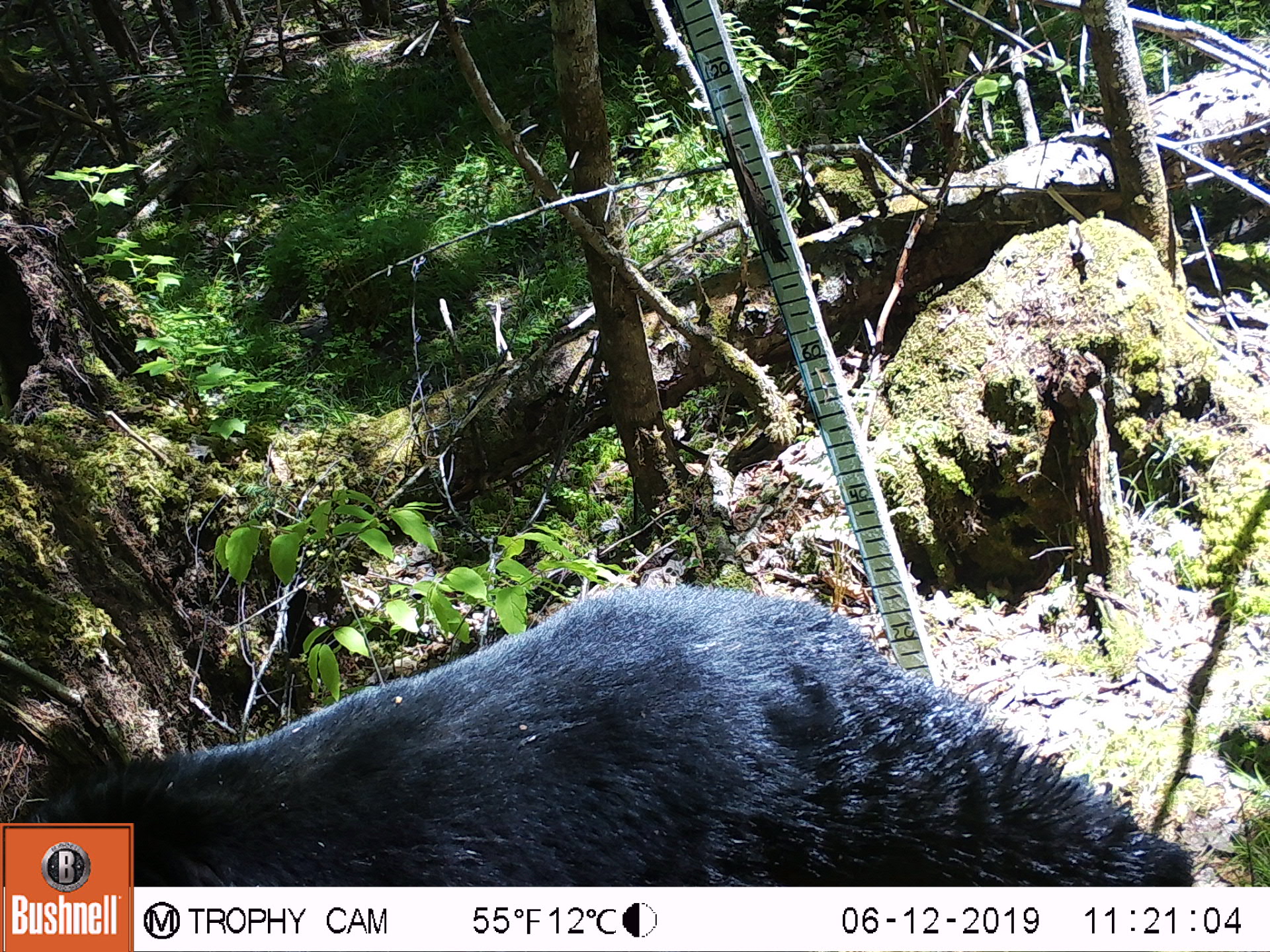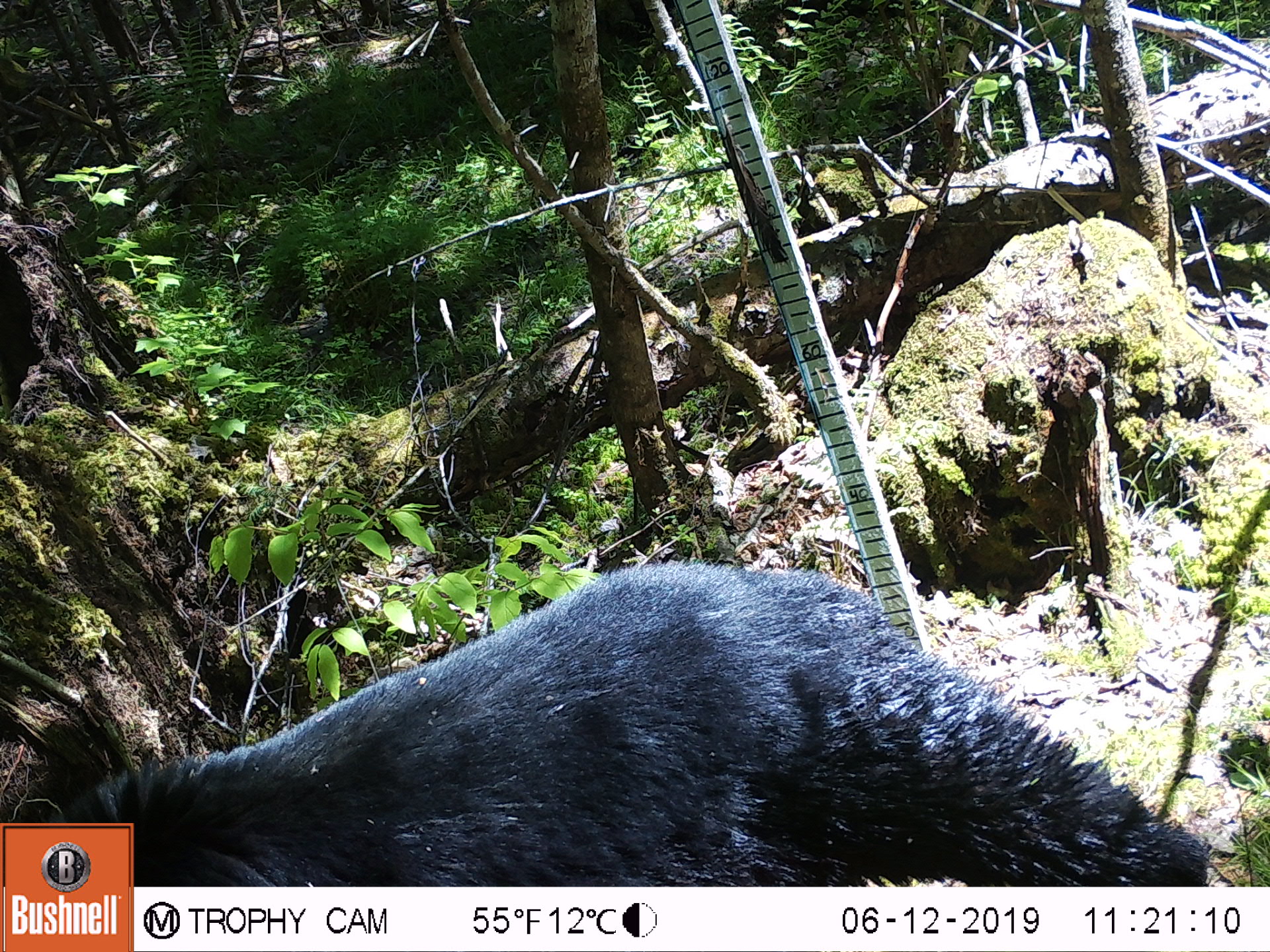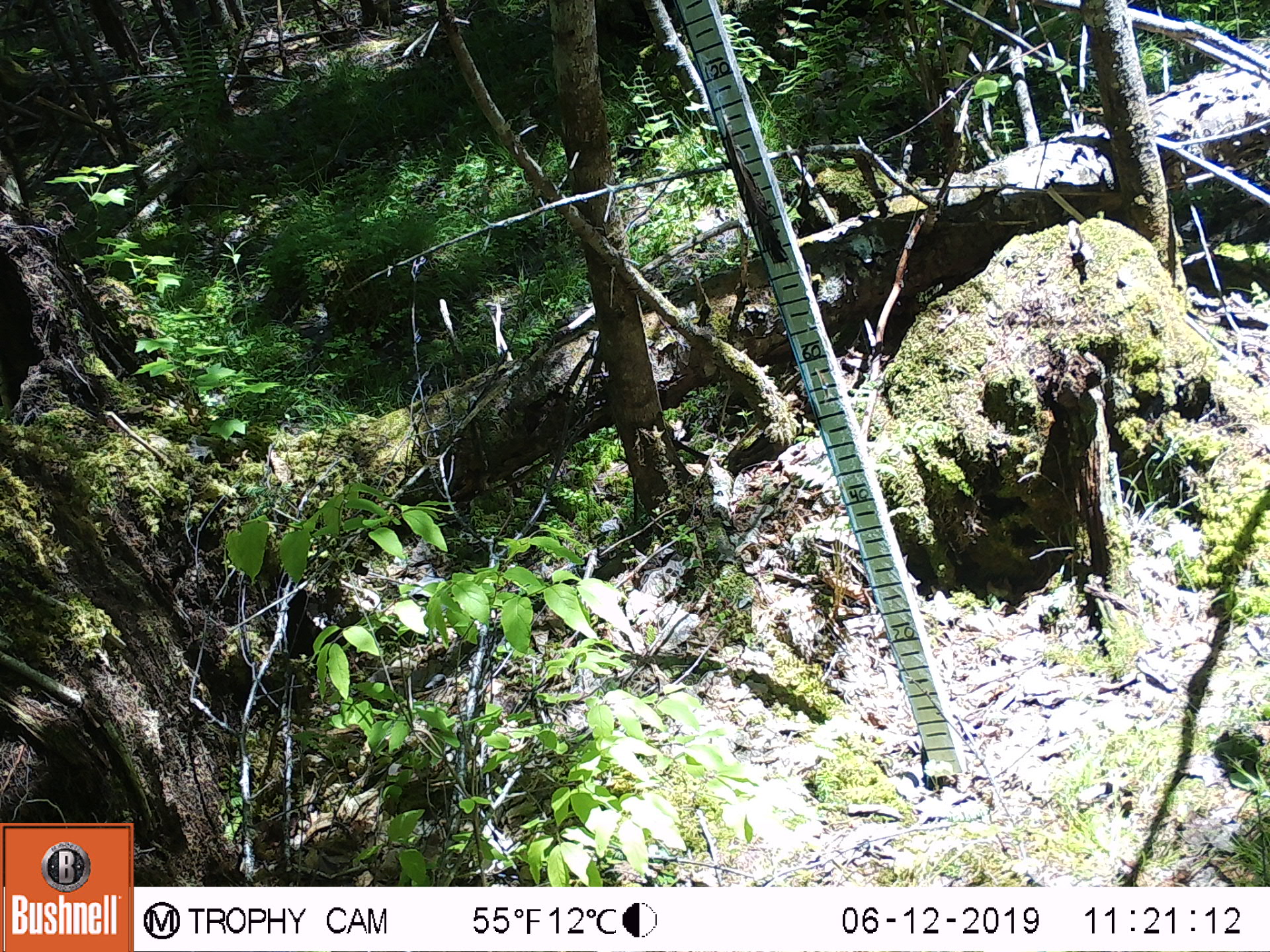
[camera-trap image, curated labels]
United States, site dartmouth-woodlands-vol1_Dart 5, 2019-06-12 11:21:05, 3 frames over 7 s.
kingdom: Animalia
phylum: Chordata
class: Mammalia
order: Carnivora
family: Ursidae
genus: Ursus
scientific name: Ursus americanus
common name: black bear